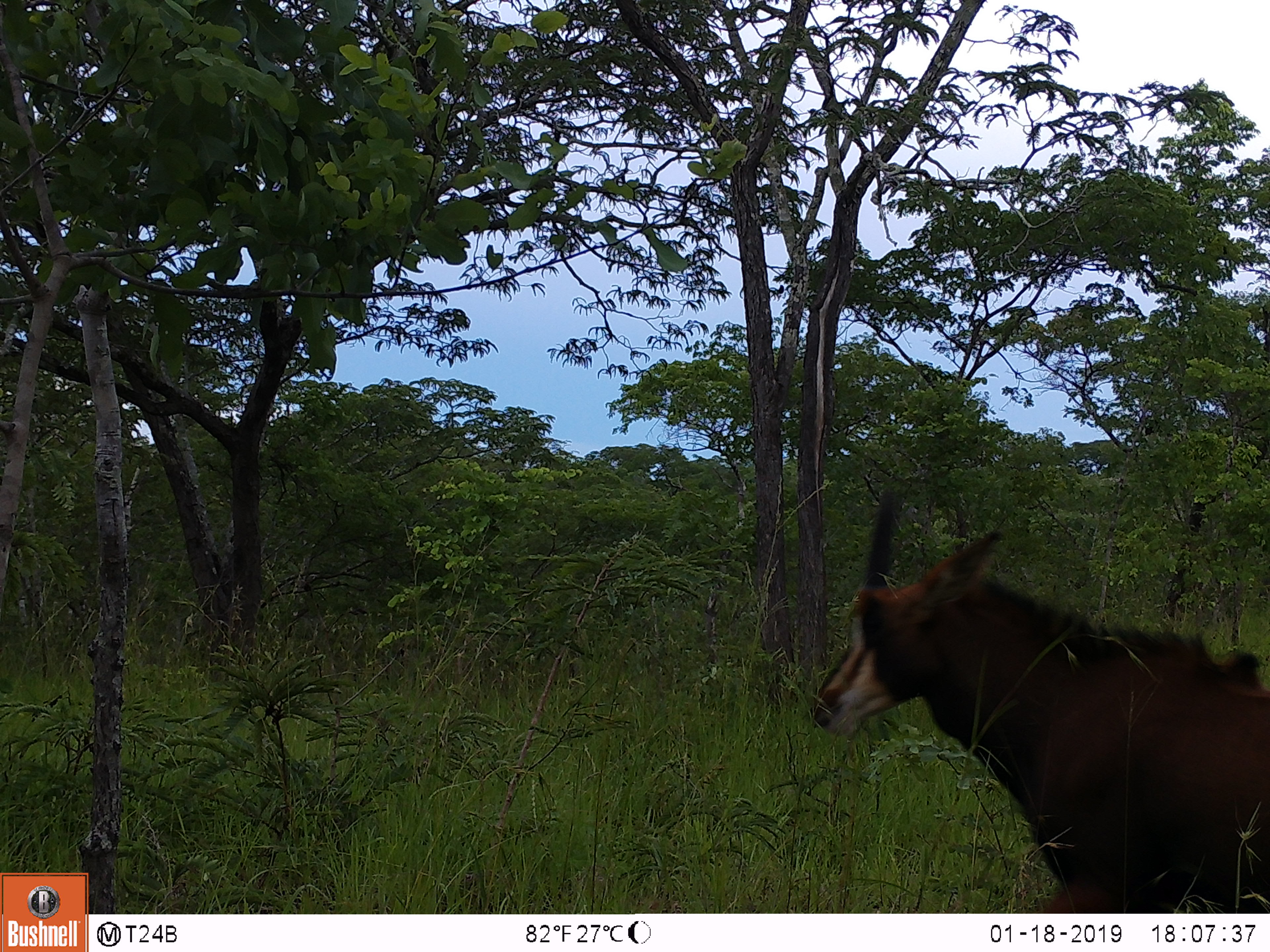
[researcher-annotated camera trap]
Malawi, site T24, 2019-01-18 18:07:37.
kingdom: Animalia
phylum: Chordata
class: Mammalia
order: Artiodactyla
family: Bovidae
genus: Hippotragus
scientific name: Hippotragus niger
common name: sable antelope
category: sable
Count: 1.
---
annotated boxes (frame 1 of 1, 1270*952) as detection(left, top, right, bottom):
sable: detection(787, 469, 1262, 906)